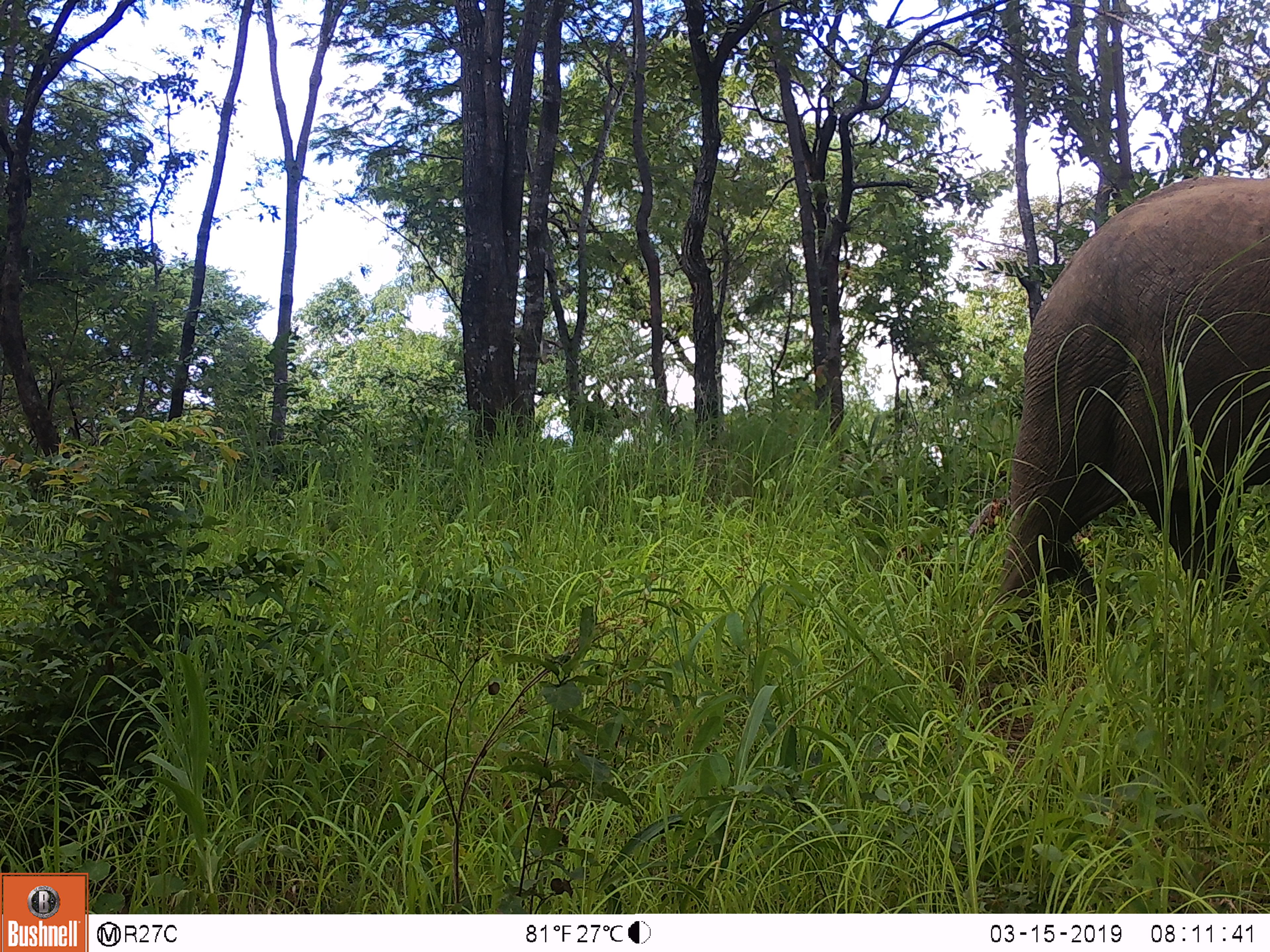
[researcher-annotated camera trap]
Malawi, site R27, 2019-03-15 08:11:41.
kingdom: Animalia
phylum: Chordata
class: Mammalia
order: Proboscidea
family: Elephantidae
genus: Loxodonta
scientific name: Loxodonta africana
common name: african savanna elephant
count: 1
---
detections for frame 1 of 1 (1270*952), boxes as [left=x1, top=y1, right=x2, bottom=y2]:
african savanna elephant: [left=961, top=161, right=1268, bottom=674]